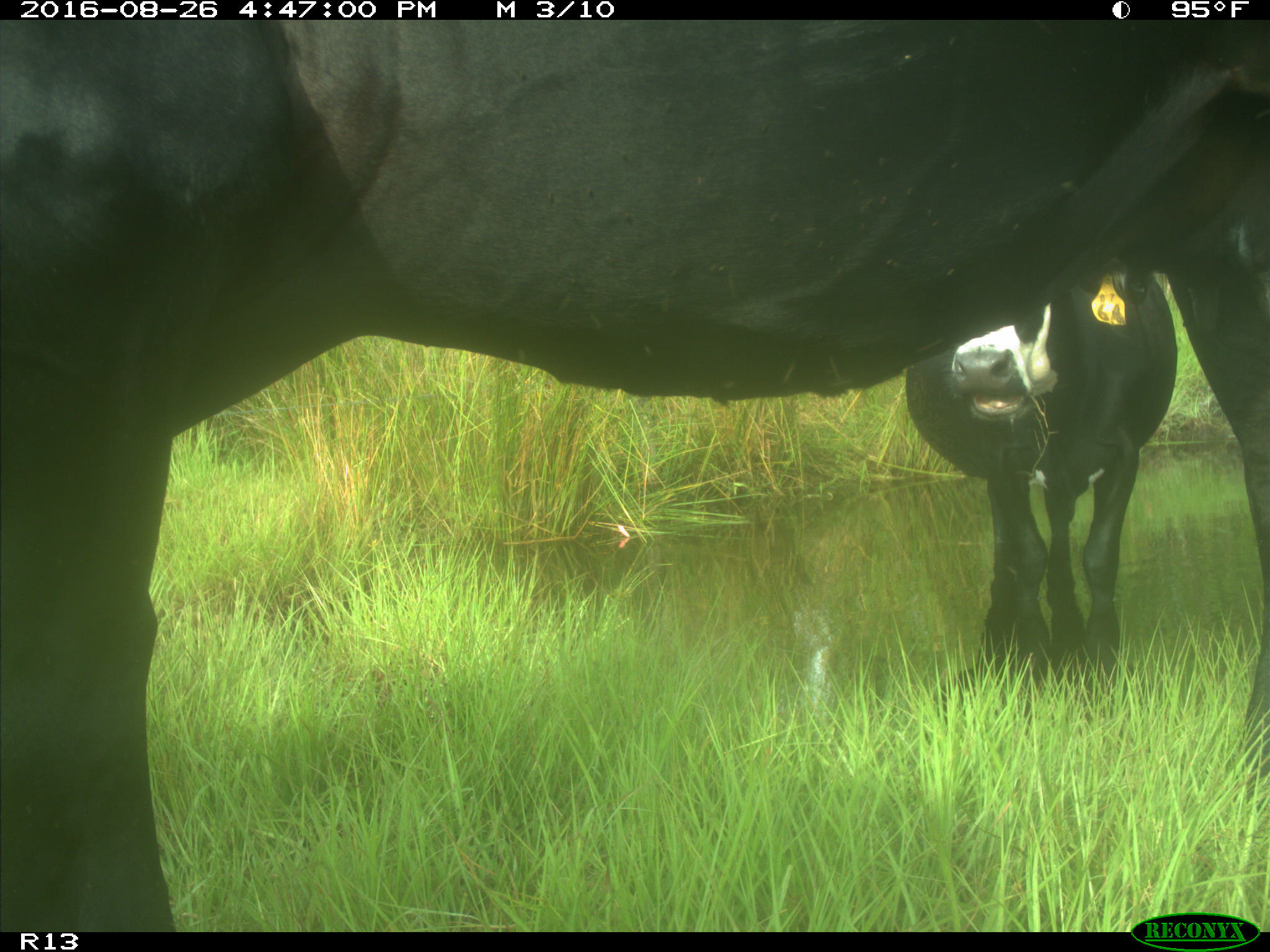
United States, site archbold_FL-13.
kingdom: Animalia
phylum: Chordata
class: Mammalia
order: Artiodactyla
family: Bovidae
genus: Bos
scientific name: Bos taurus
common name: domestic cow